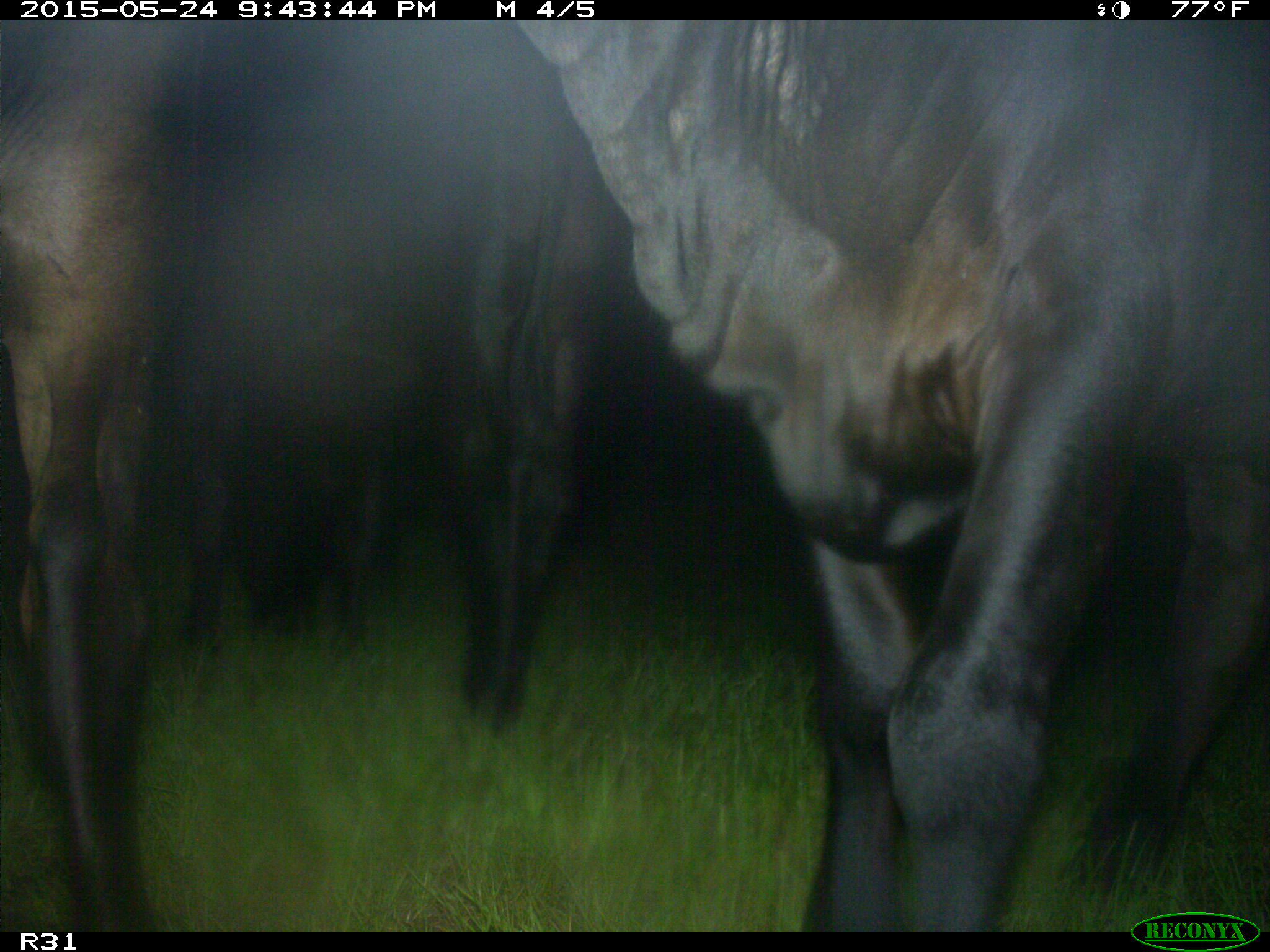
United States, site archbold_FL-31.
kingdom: Animalia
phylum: Chordata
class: Mammalia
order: Artiodactyla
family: Bovidae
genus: Bos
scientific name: Bos taurus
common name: domestic cow